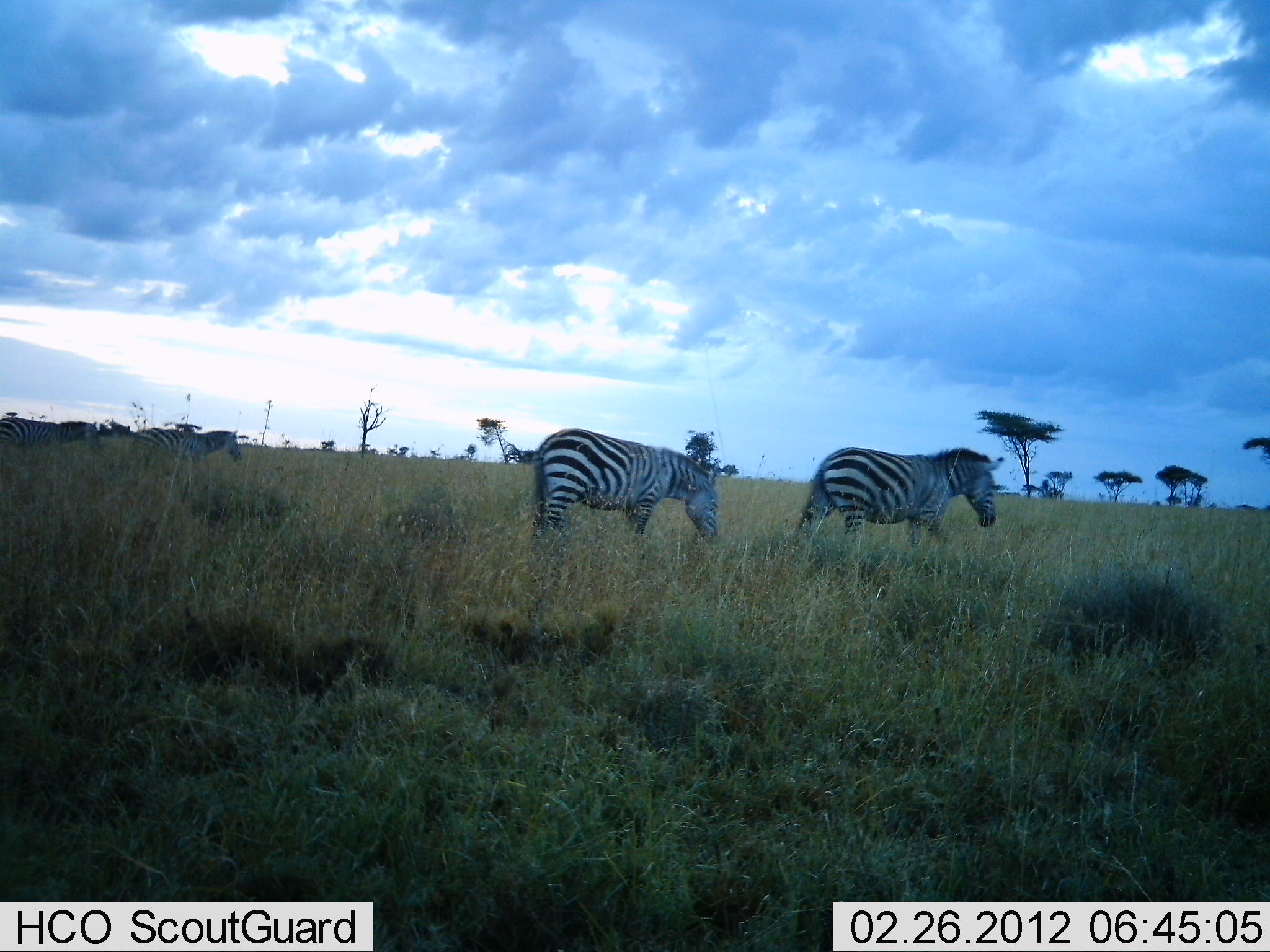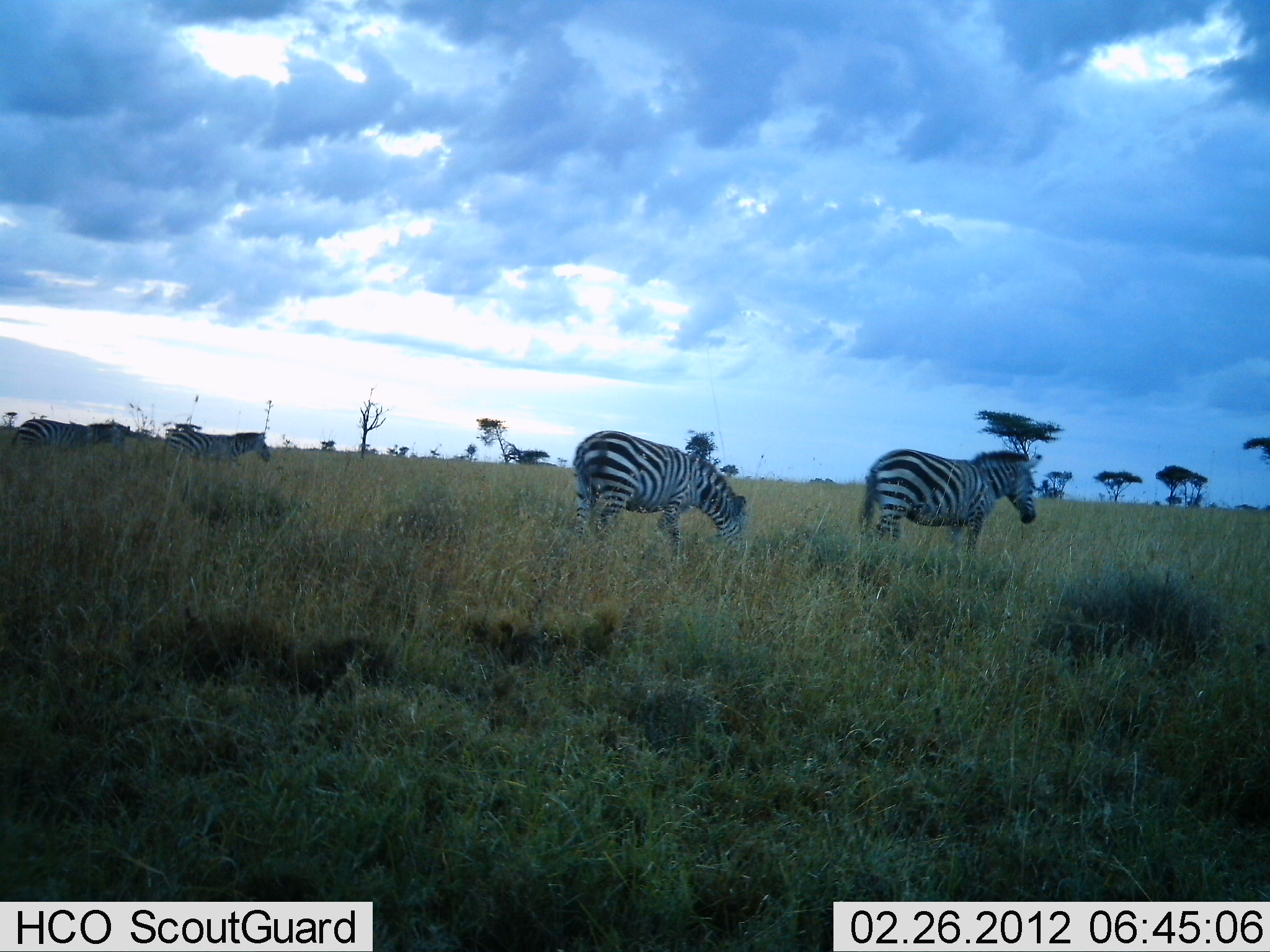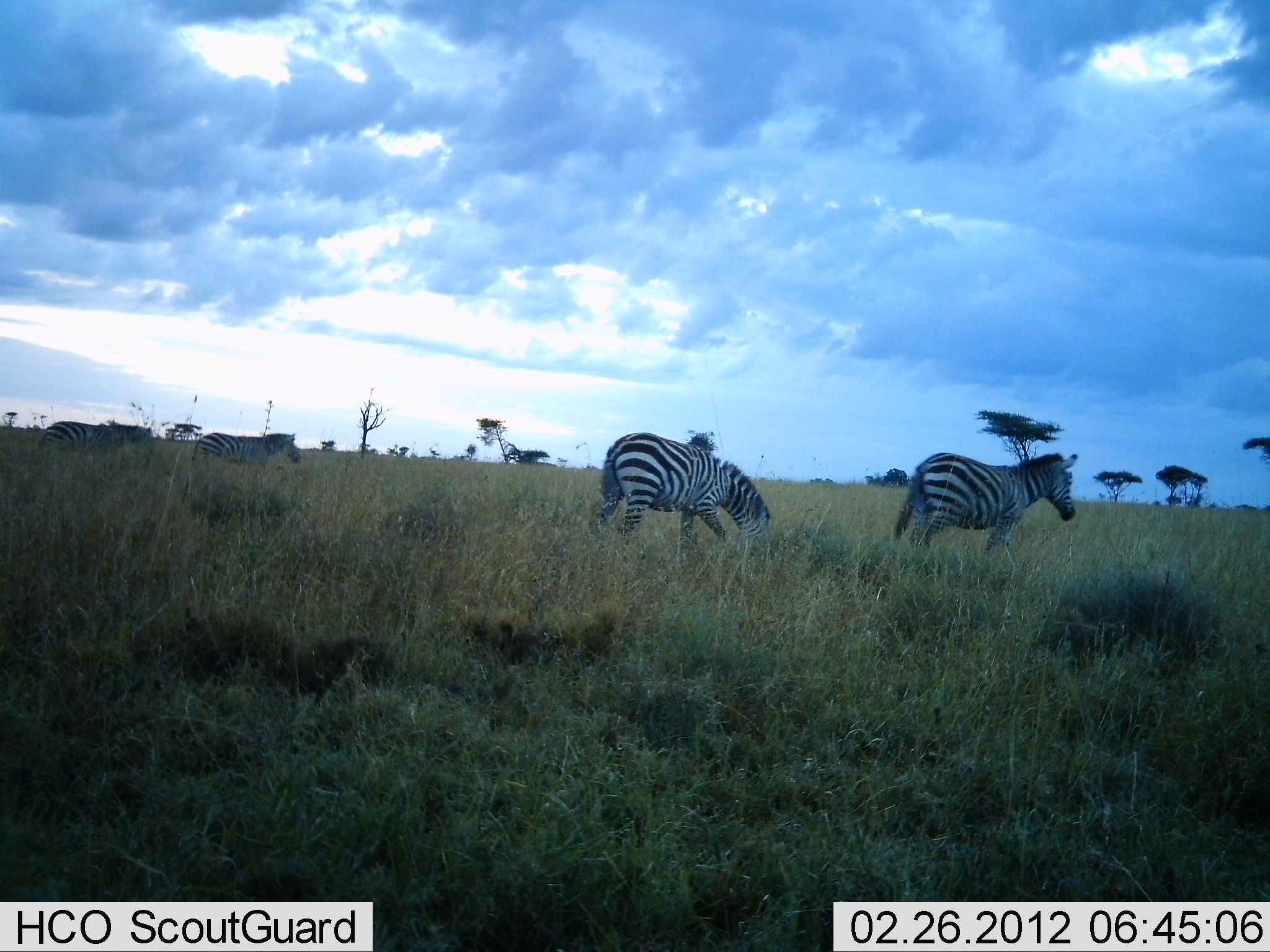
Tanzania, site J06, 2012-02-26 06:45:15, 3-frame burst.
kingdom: Animalia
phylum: Chordata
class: Mammalia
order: Perissodactyla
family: Equidae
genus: Equus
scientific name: Equus quagga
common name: plains zebra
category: zebra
Zebra (plains zebra) (Equus quagga), count 4. Behavior (volunteer vote fractions): standing 0%, resting 0%, moving 100%, interacting 0%. Young present (vote fraction): 0%. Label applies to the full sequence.